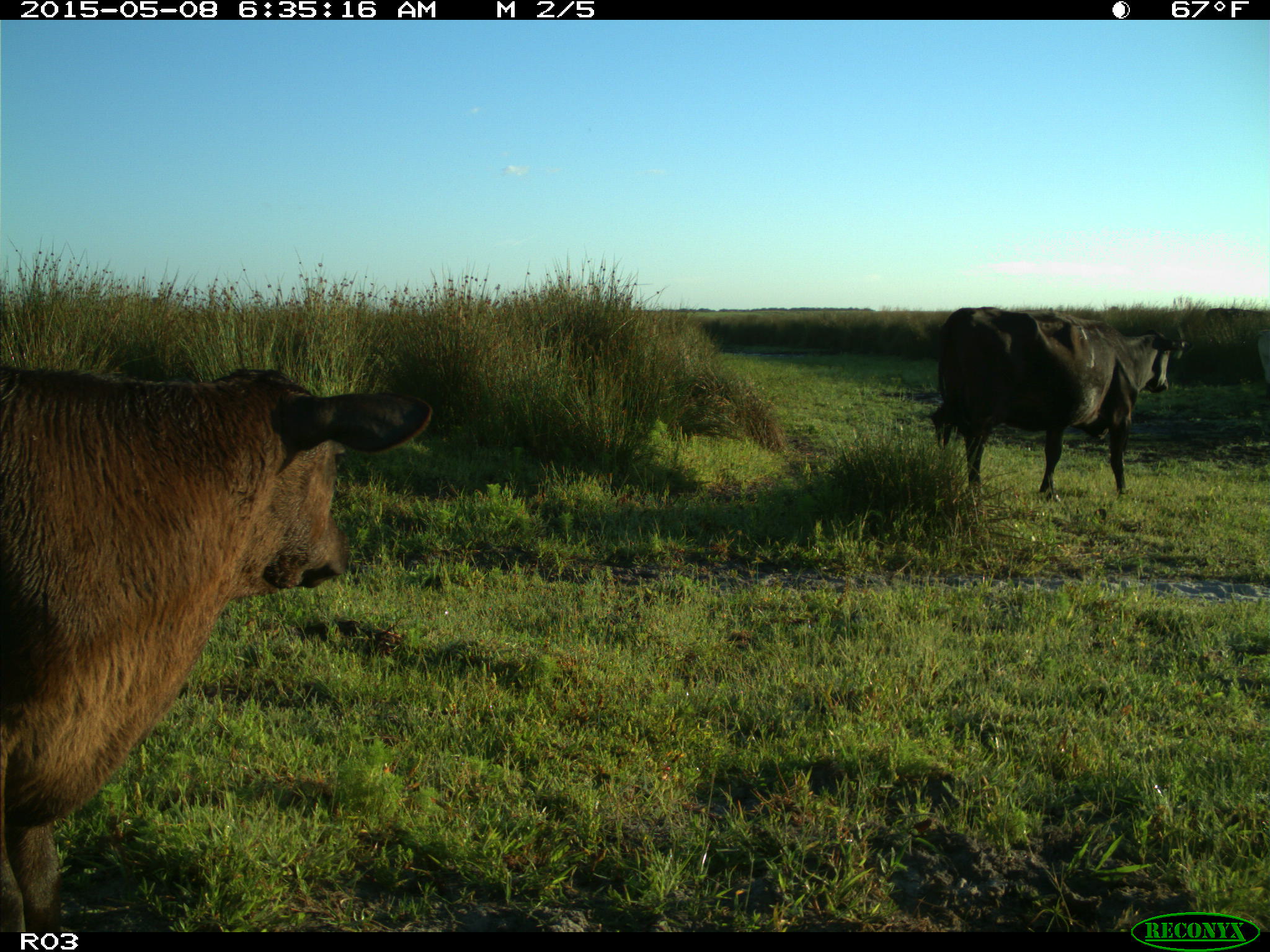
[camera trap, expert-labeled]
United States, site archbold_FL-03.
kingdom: Animalia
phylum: Chordata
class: Mammalia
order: Artiodactyla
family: Bovidae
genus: Bos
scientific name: Bos taurus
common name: domestic cow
Bos taurus (domestic cow).